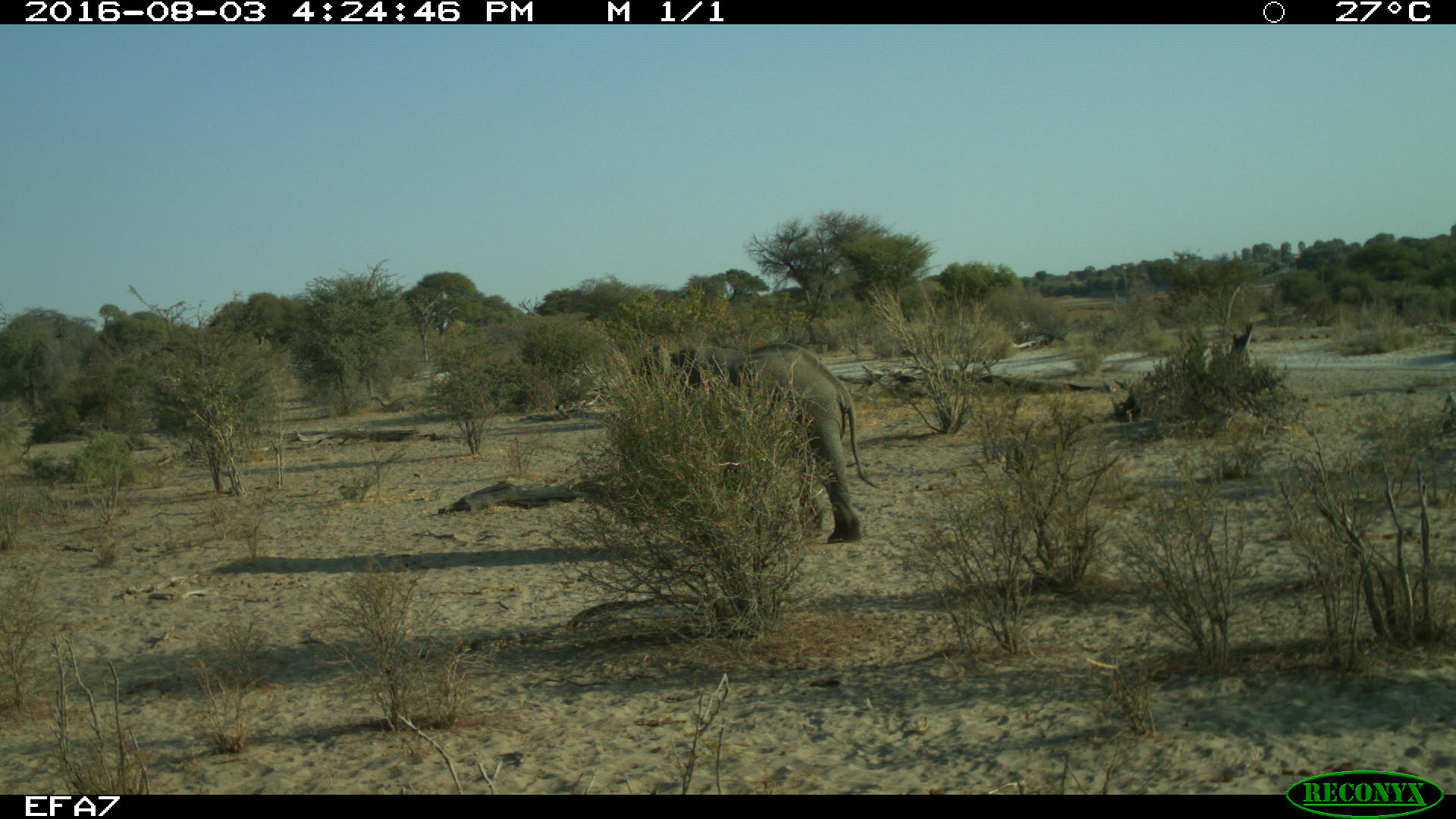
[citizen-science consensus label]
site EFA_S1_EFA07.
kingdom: Animalia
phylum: Chordata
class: Mammalia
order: Proboscidea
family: Elephantidae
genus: Loxodonta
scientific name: Loxodonta africana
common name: african bush elephant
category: elephant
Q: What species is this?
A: Elephant (african bush elephant) (Loxodonta africana).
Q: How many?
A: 1.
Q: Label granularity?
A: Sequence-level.